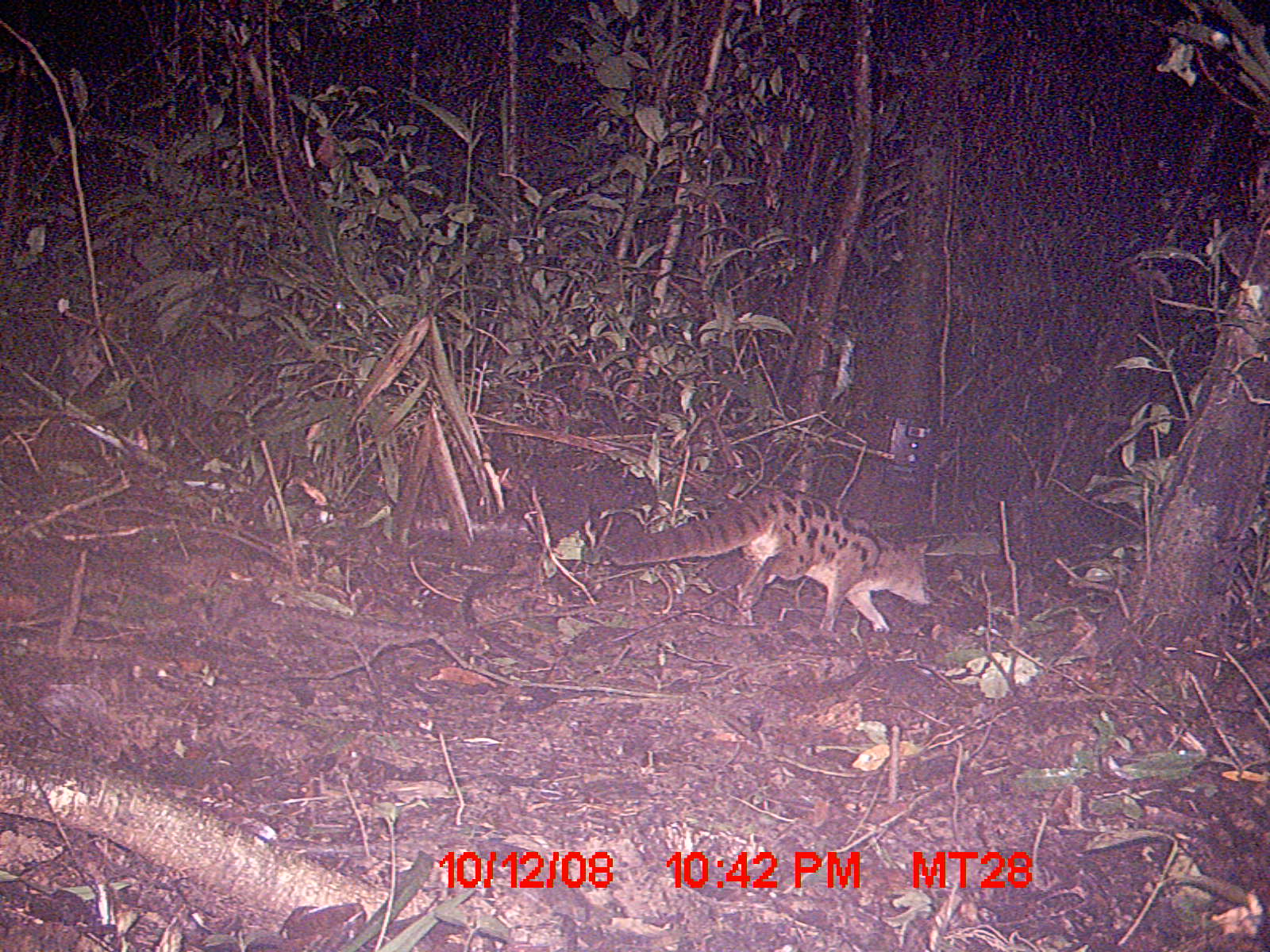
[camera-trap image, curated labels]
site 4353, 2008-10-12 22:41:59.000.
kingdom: Animalia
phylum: Chordata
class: Aves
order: Cuculiformes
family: Cuculidae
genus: Coua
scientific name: Coua serriana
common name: red-breasted coua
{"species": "Coua serriana (red-breasted coua)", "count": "1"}